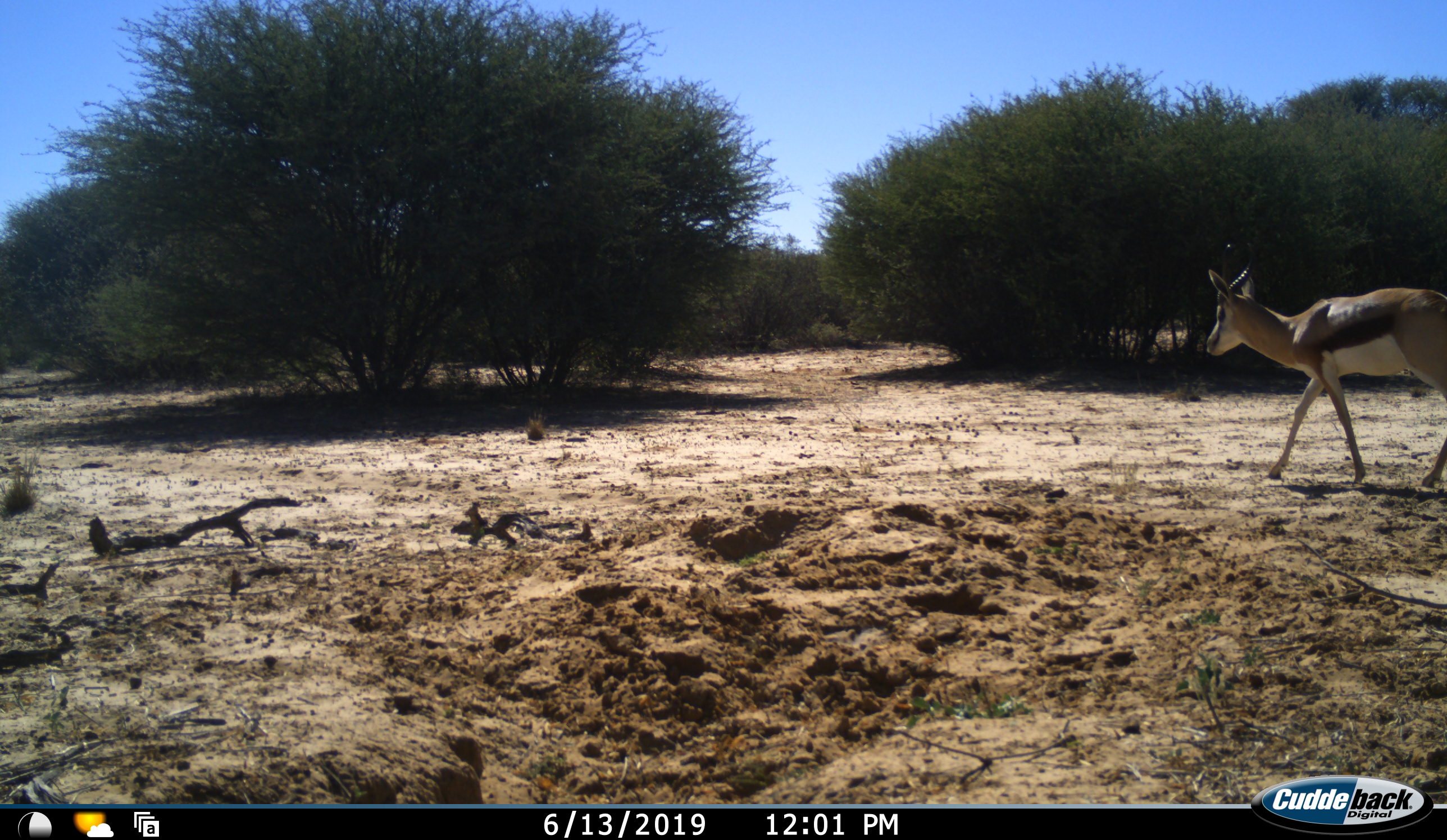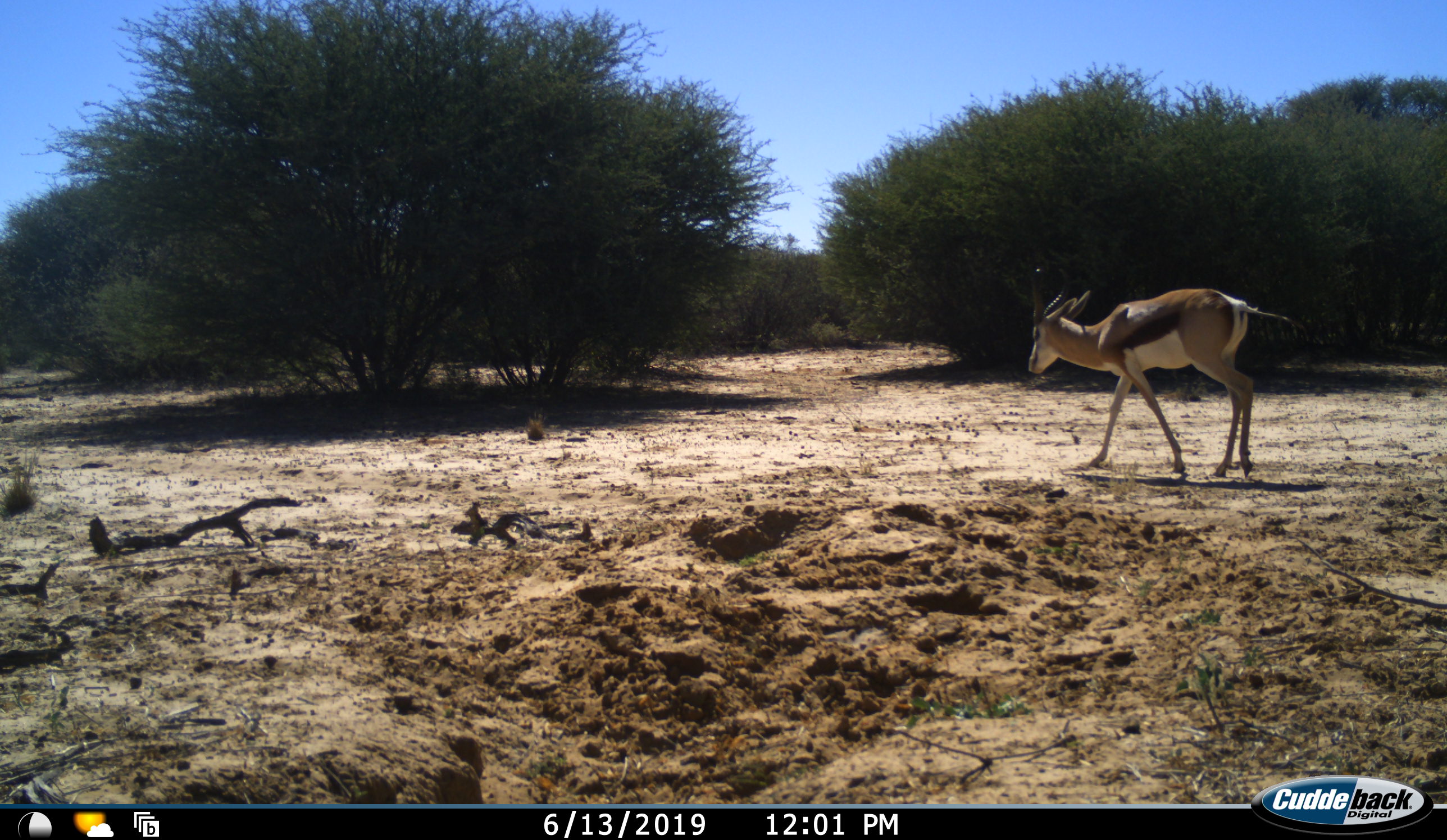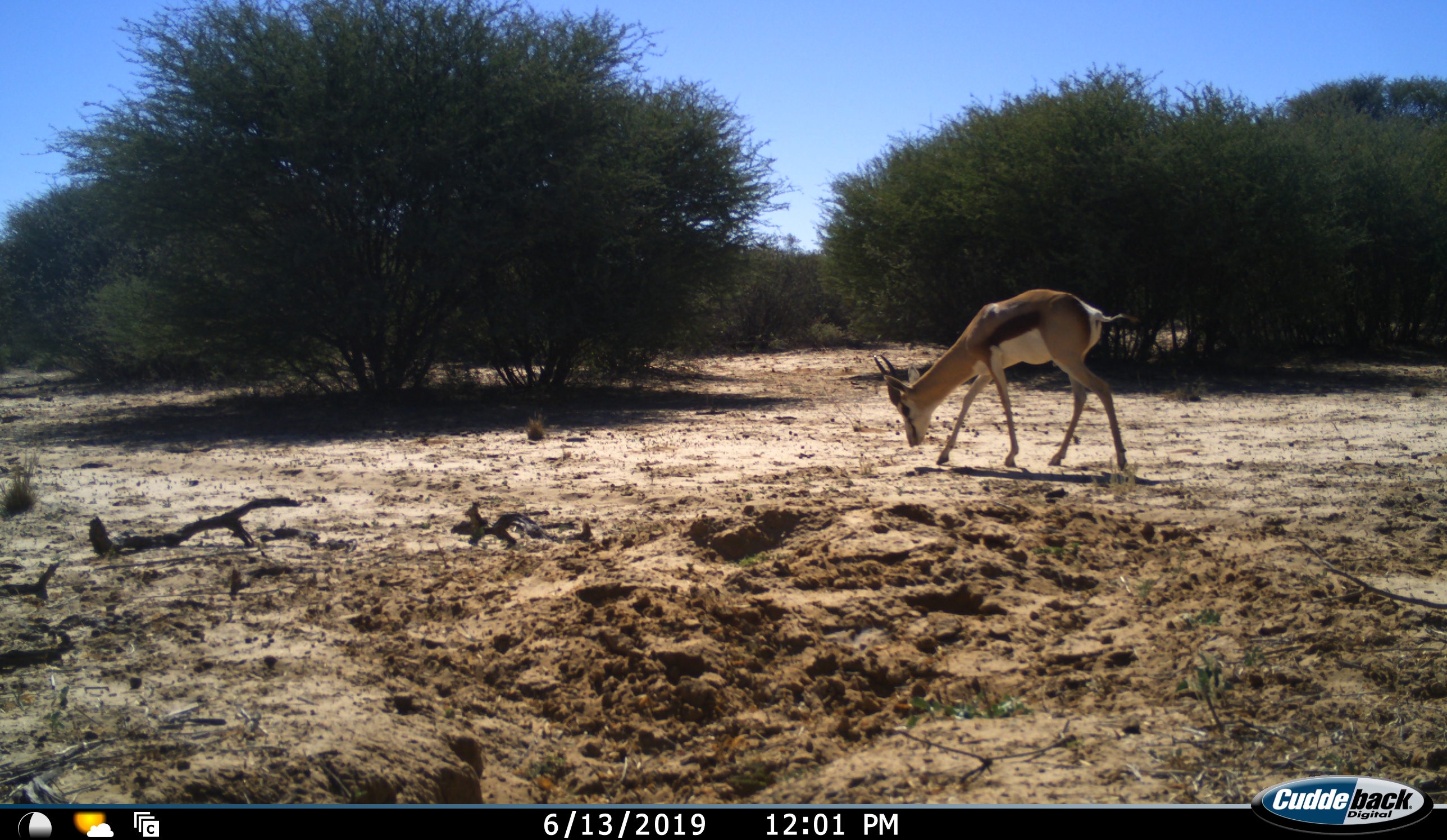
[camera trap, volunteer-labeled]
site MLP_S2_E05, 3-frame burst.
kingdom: Animalia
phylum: Chordata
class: Mammalia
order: Artiodactyla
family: Bovidae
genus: Antidorcas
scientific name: Antidorcas marsupialis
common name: springbok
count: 1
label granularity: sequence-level